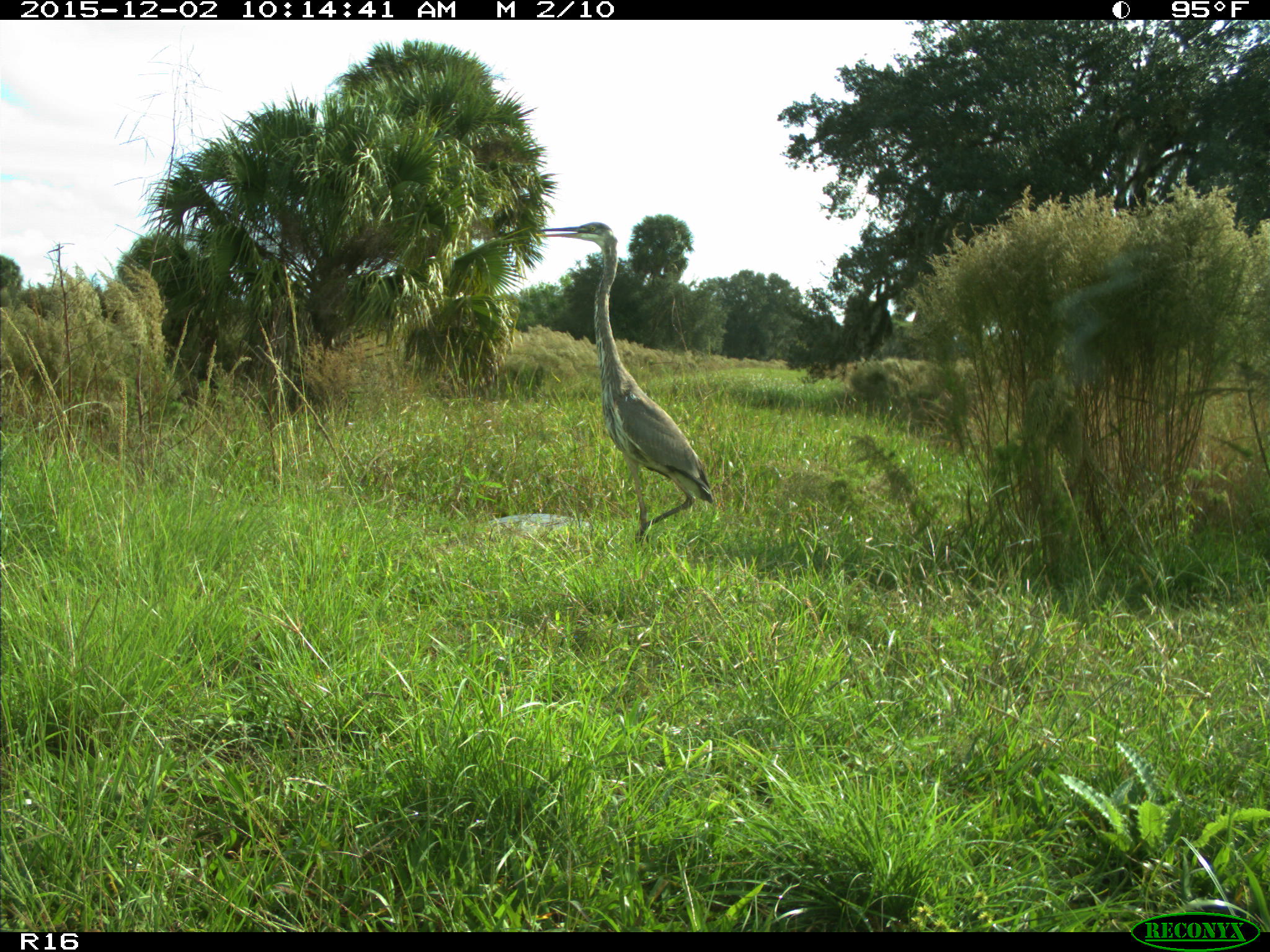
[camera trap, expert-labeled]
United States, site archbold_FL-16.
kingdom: Animalia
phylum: Chordata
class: Aves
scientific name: Aves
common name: birds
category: unidentified bird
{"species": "unidentified bird (birds) (Aves)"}